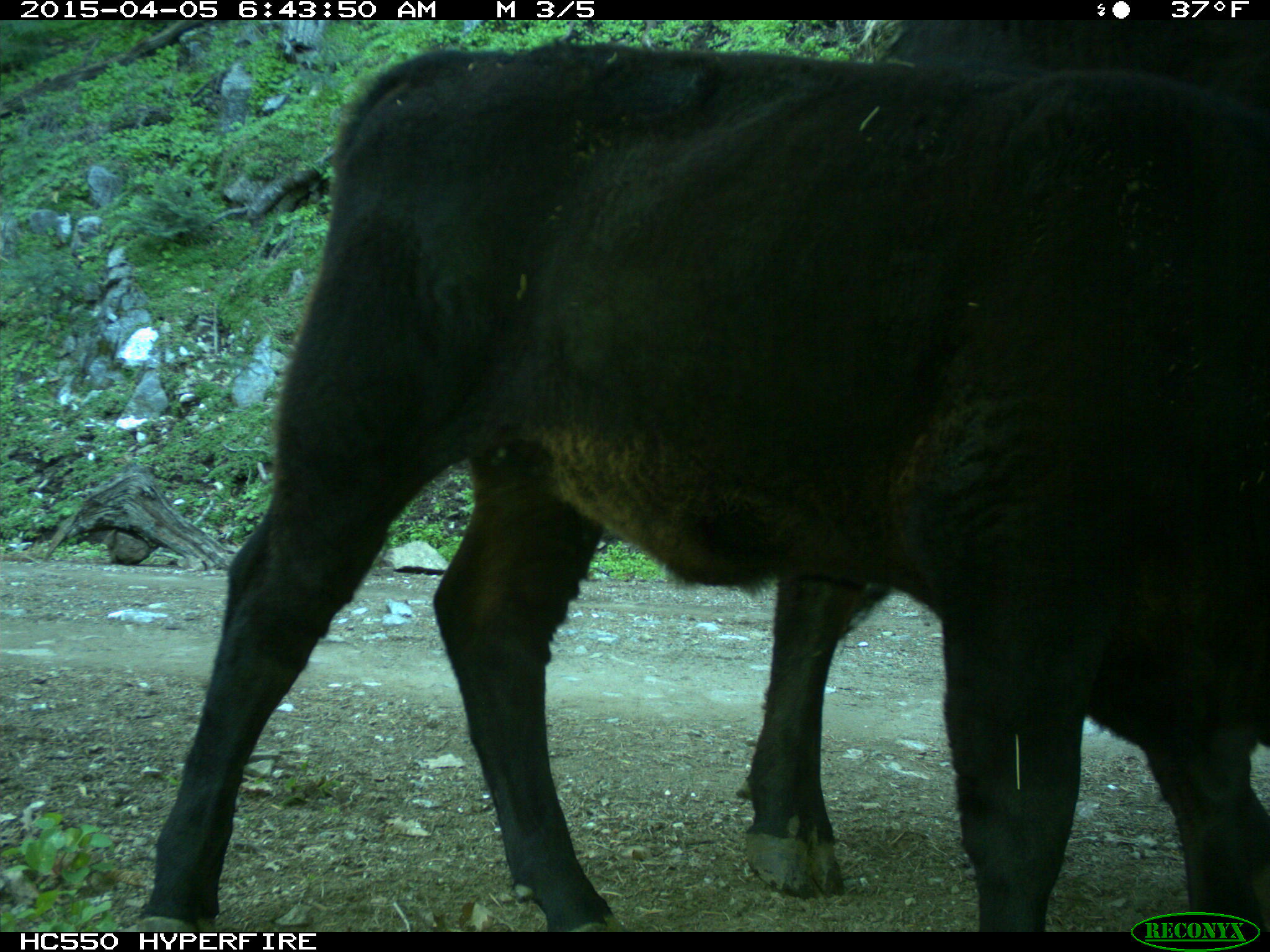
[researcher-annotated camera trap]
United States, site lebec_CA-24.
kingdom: Animalia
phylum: Chordata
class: Mammalia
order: Artiodactyla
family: Bovidae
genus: Bos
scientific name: Bos taurus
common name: domestic cow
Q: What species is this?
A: Bos taurus (domestic cow).